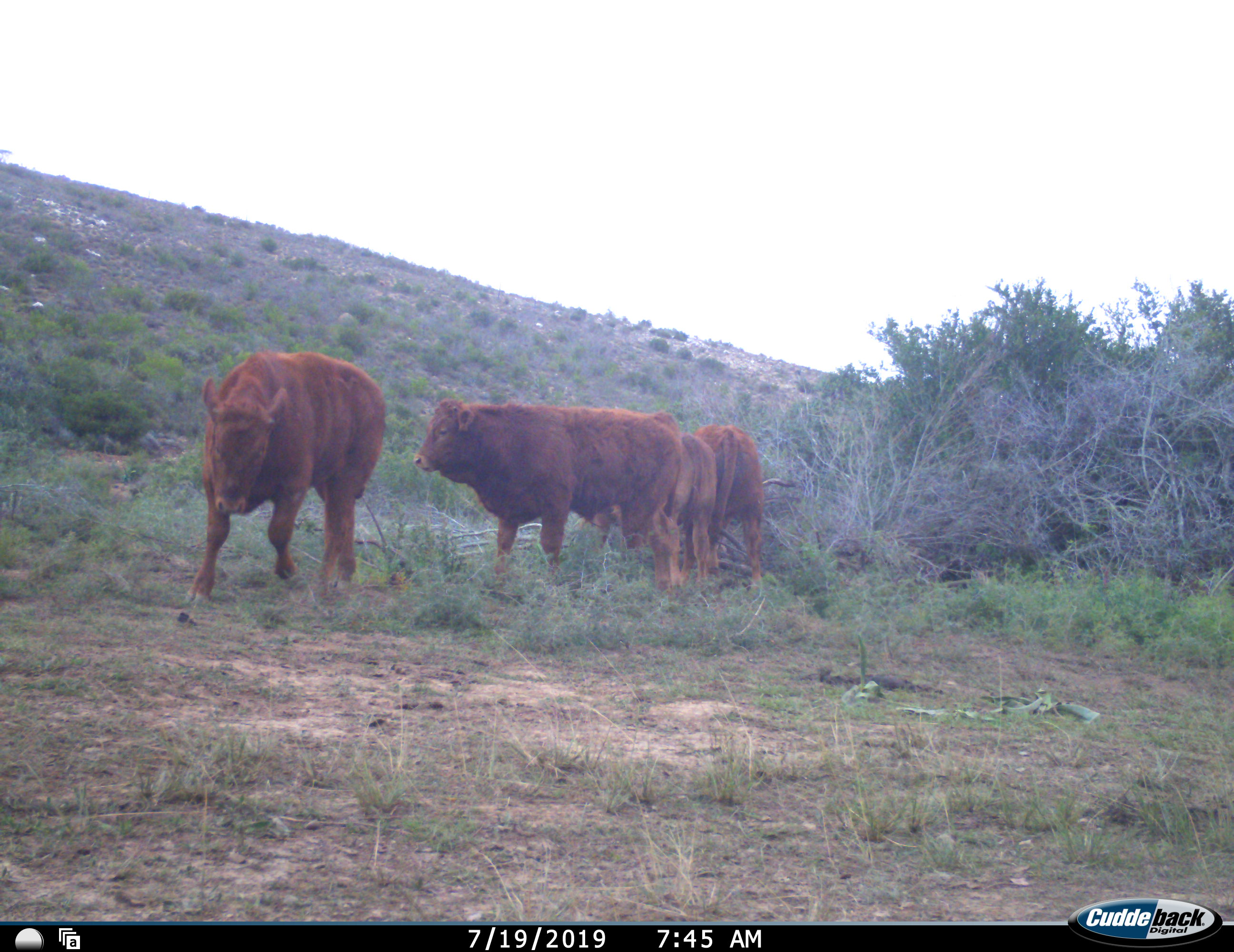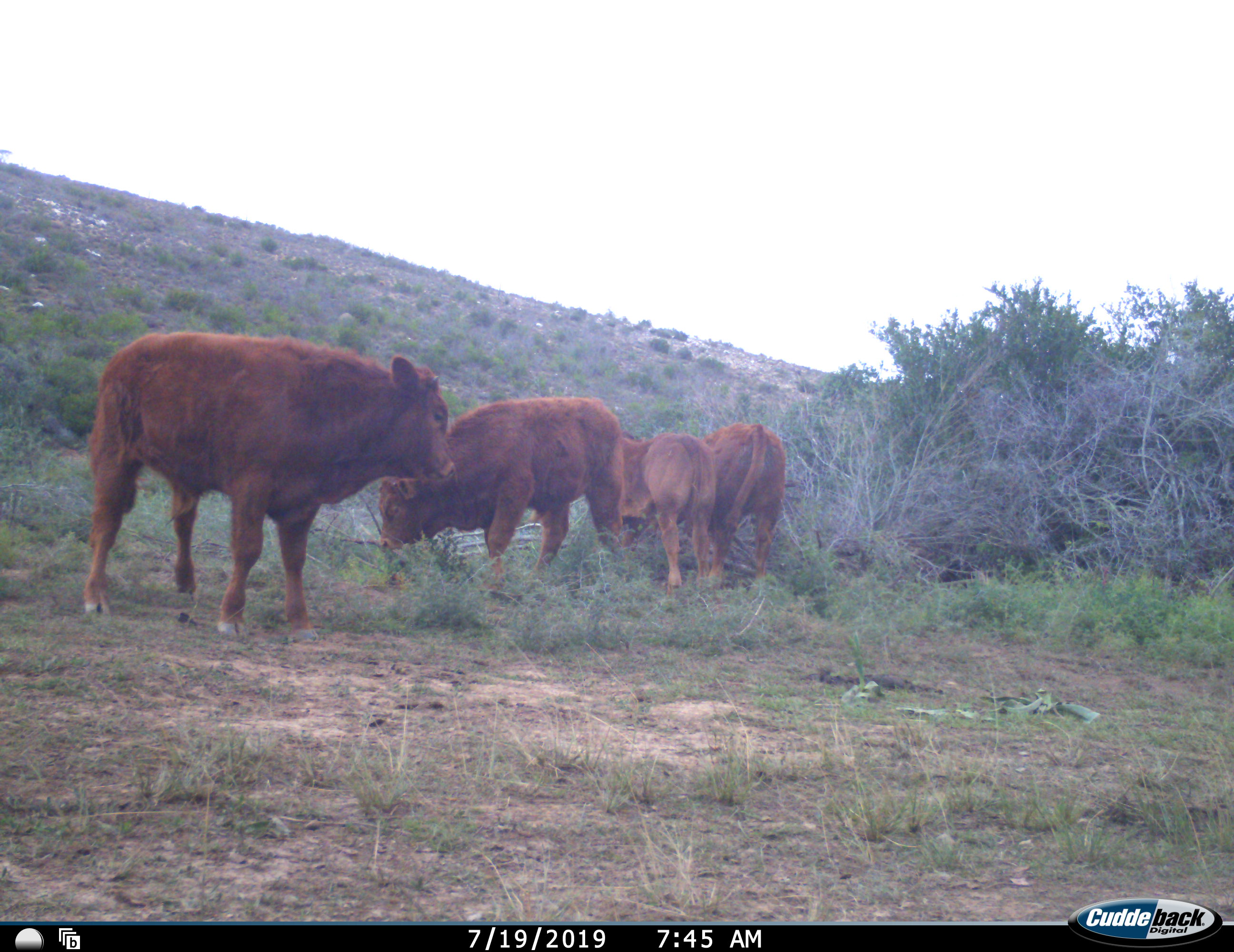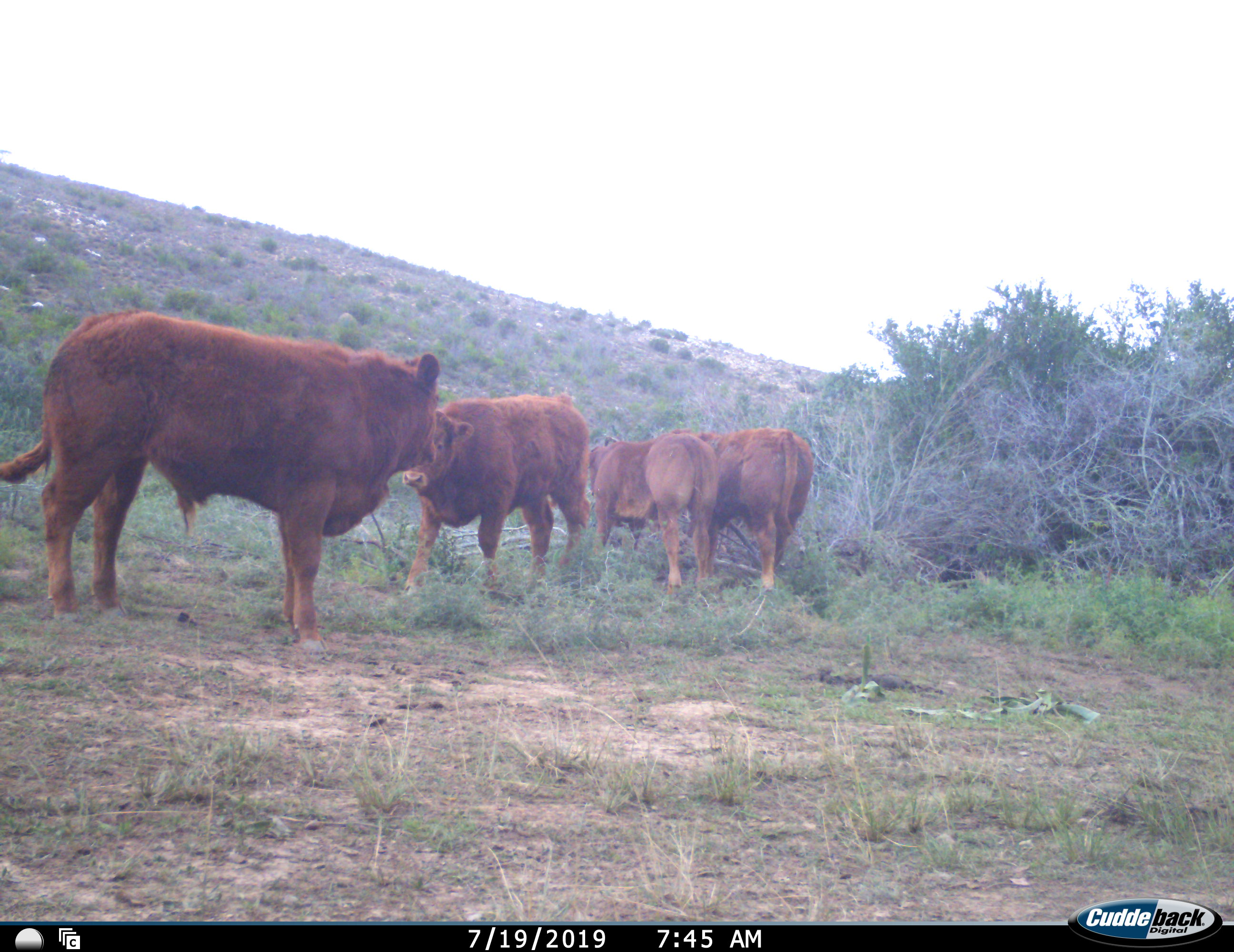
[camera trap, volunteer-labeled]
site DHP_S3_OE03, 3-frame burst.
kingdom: Animalia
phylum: Chordata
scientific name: Vertebrata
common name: domestic animal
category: domesticanimal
Domesticanimal (domestic animal) (Vertebrata), count 4. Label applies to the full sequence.